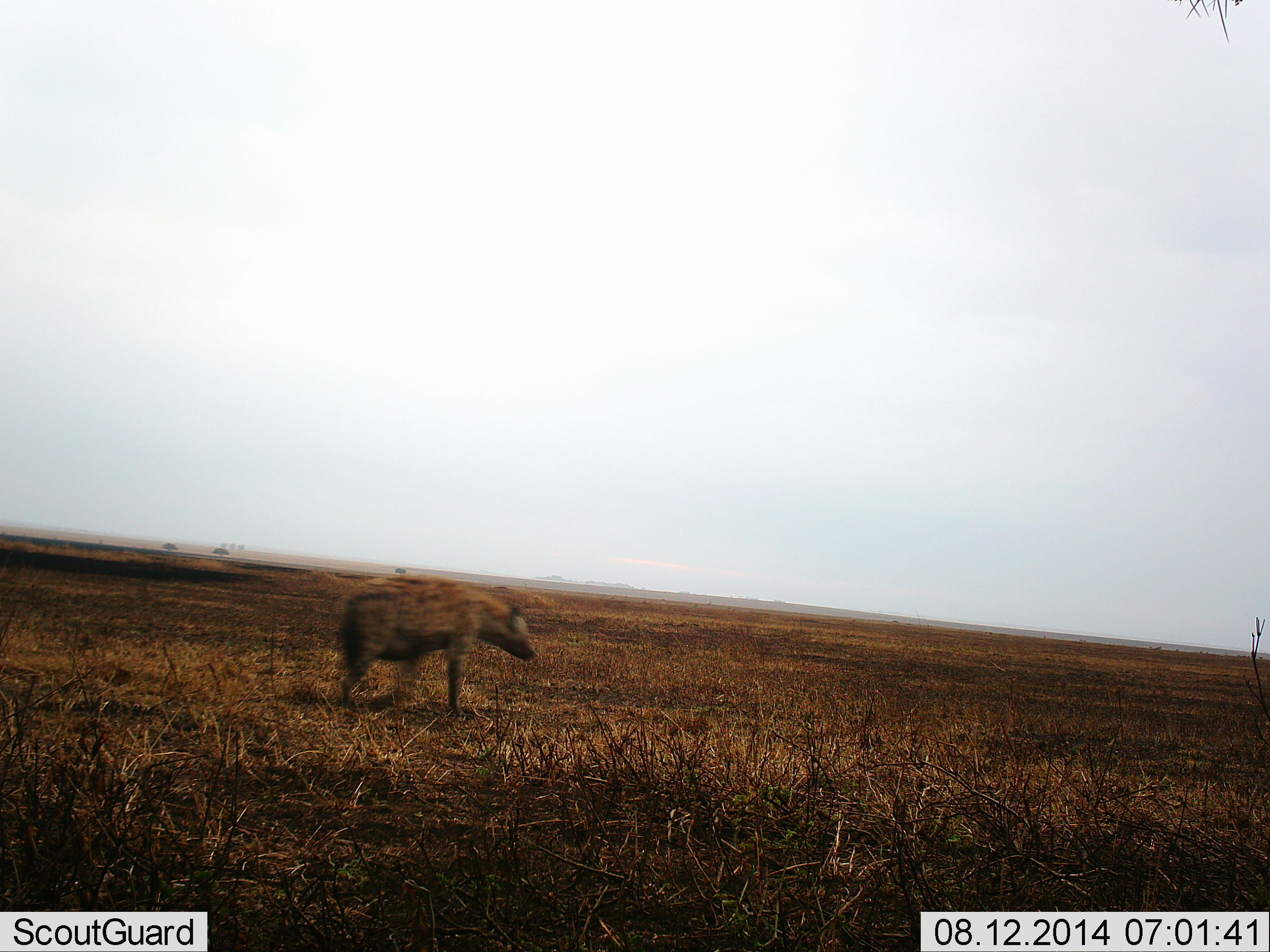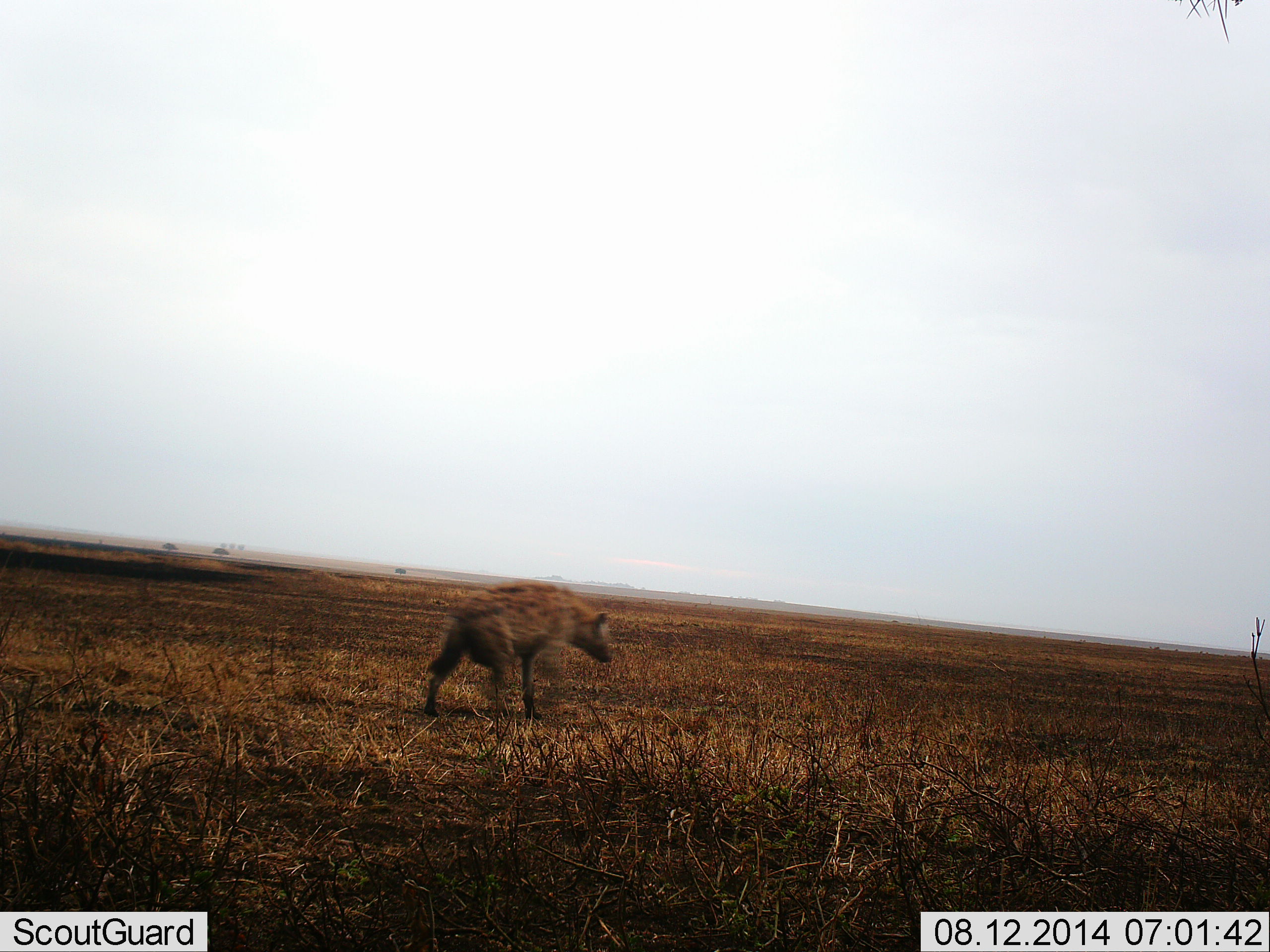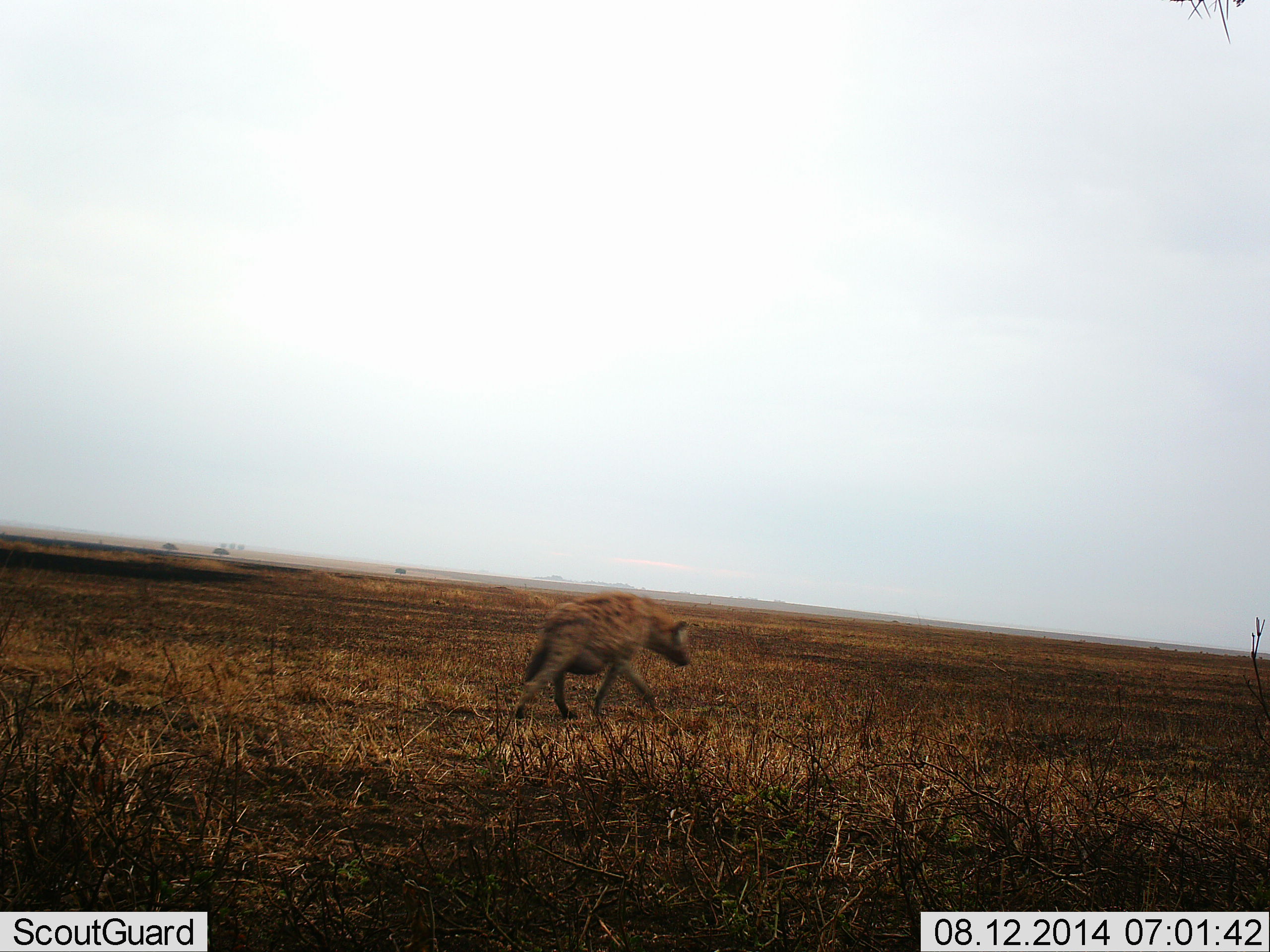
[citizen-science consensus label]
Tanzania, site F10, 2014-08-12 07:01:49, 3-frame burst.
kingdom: Animalia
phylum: Chordata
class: Mammalia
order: Carnivora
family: Hyaenidae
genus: Crocuta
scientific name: Crocuta crocuta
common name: spotted hyena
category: hyenaspotted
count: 1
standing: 0%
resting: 0%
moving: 100%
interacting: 0%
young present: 0%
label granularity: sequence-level